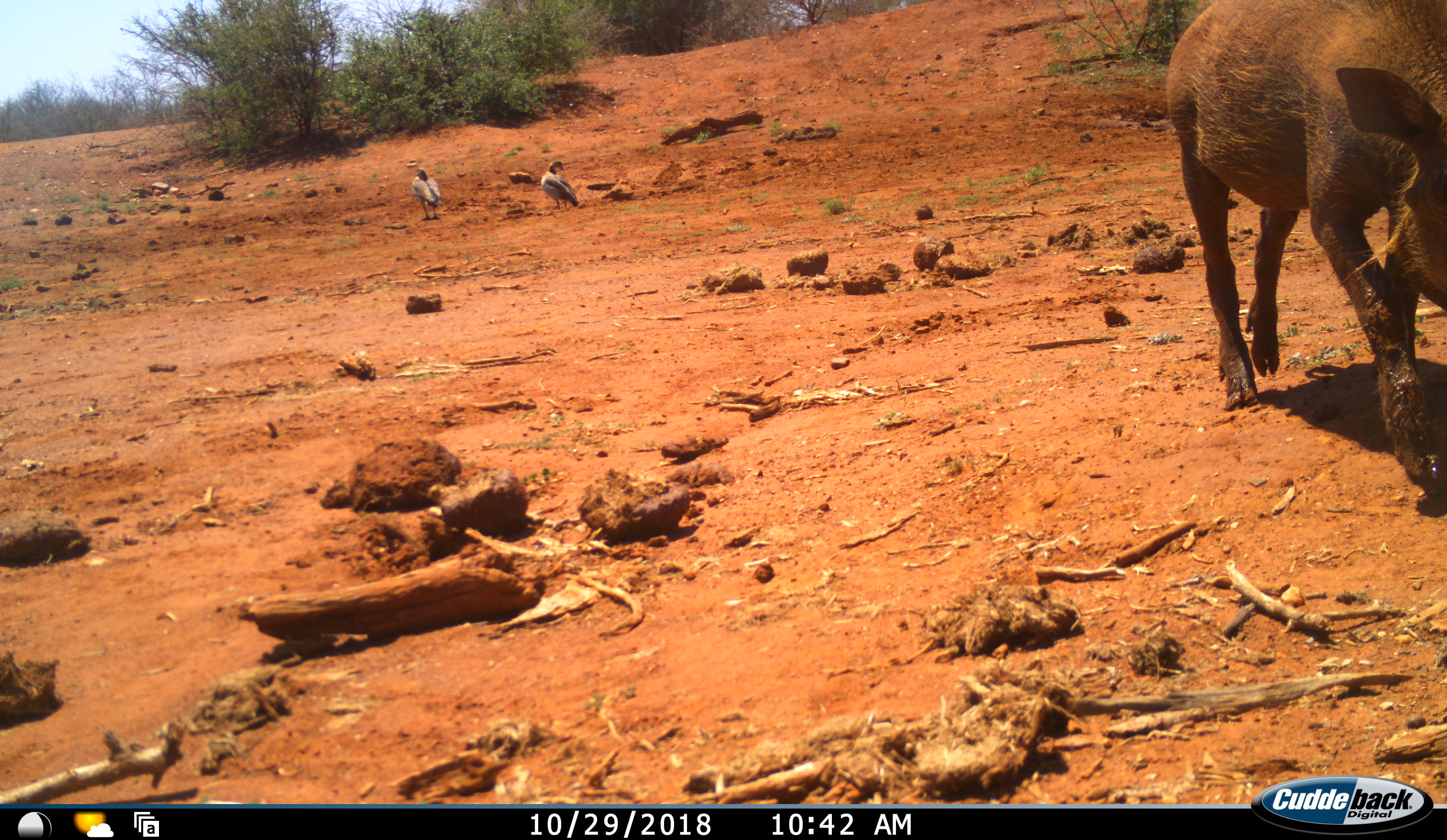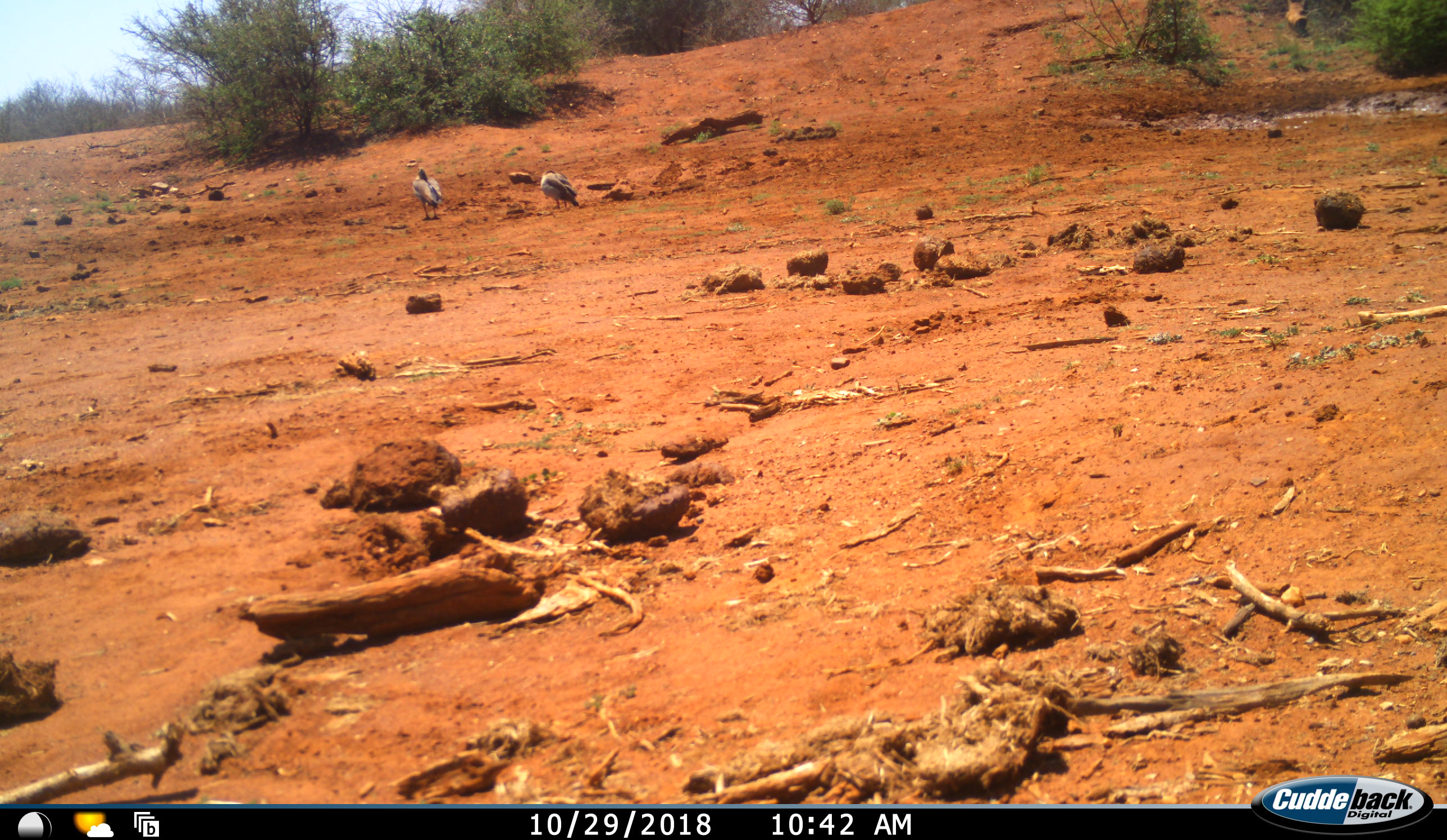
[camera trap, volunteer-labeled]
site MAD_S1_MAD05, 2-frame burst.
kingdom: Animalia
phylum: Chordata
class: Aves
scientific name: Aves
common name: bird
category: birdother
Birdother (bird) (Aves), count 2. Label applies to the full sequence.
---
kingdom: Animalia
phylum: Chordata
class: Mammalia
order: Artiodactyla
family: Suidae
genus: Phacochoerus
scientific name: Phacochoerus africanus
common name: warthog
Warthog (Phacochoerus africanus), count 1. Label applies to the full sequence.